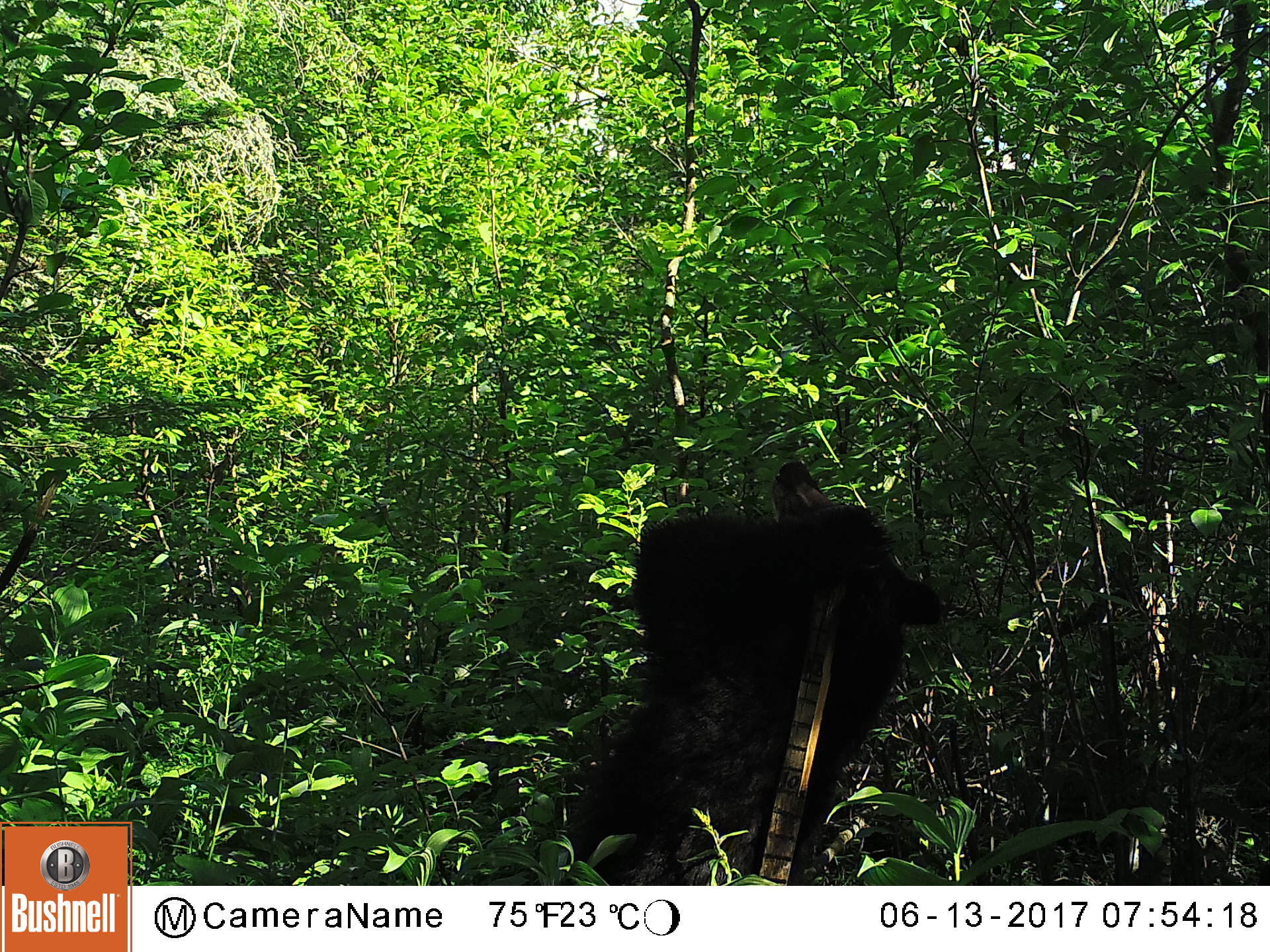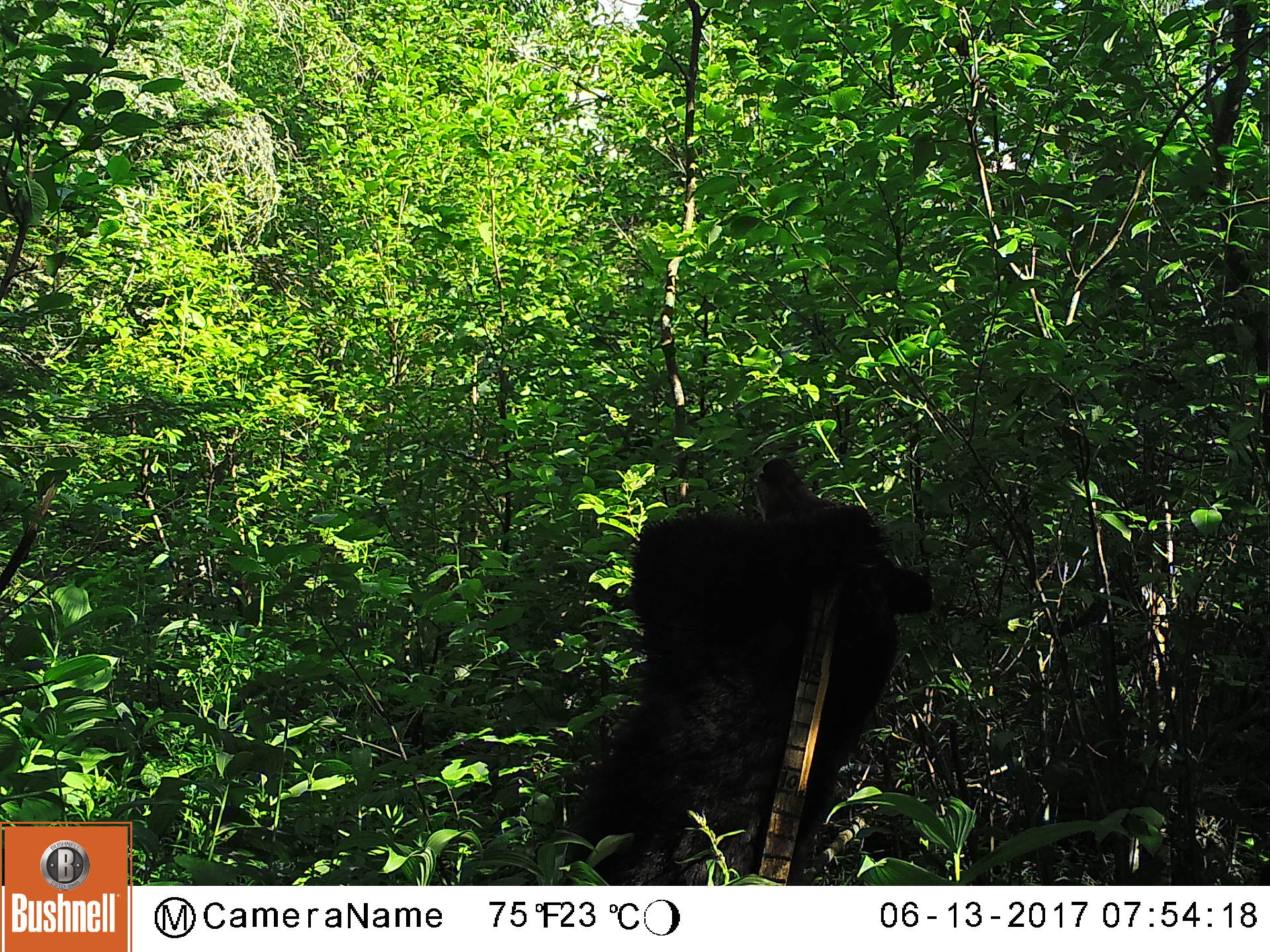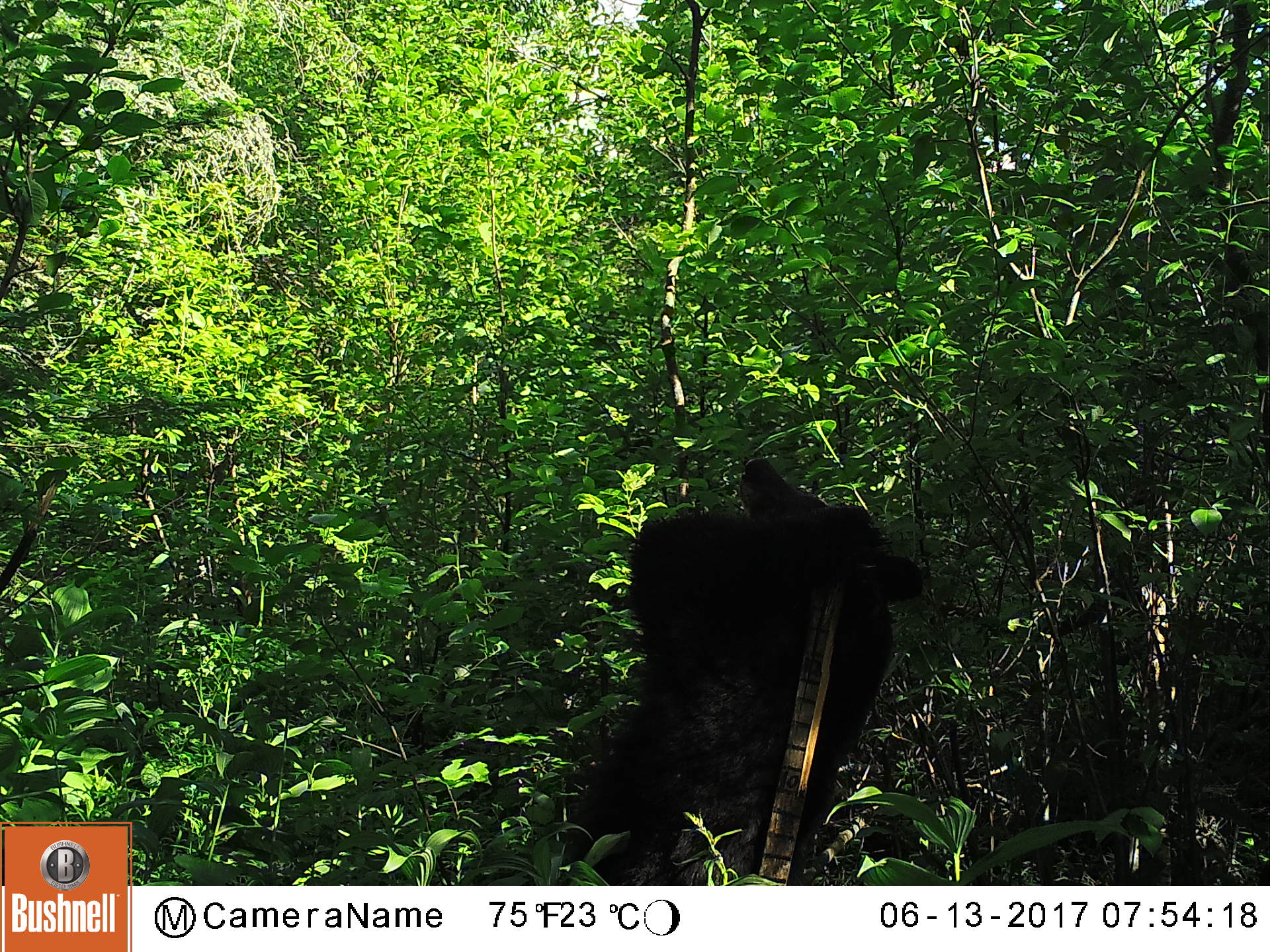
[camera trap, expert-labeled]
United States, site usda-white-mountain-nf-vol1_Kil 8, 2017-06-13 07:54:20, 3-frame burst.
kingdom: Animalia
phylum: Chordata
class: Mammalia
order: Carnivora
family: Ursidae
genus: Ursus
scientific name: Ursus americanus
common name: black bear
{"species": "black bear (Ursus americanus)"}